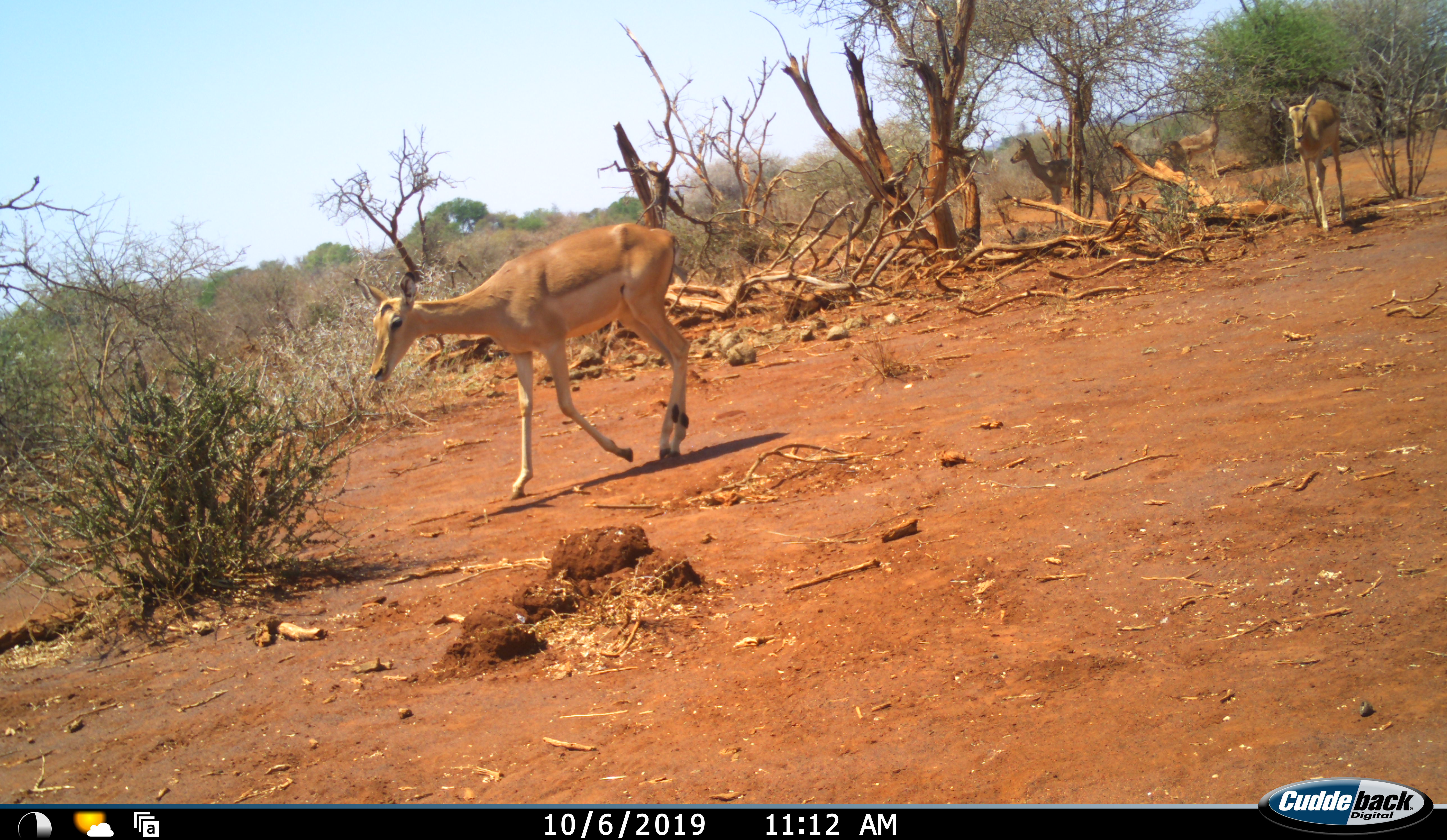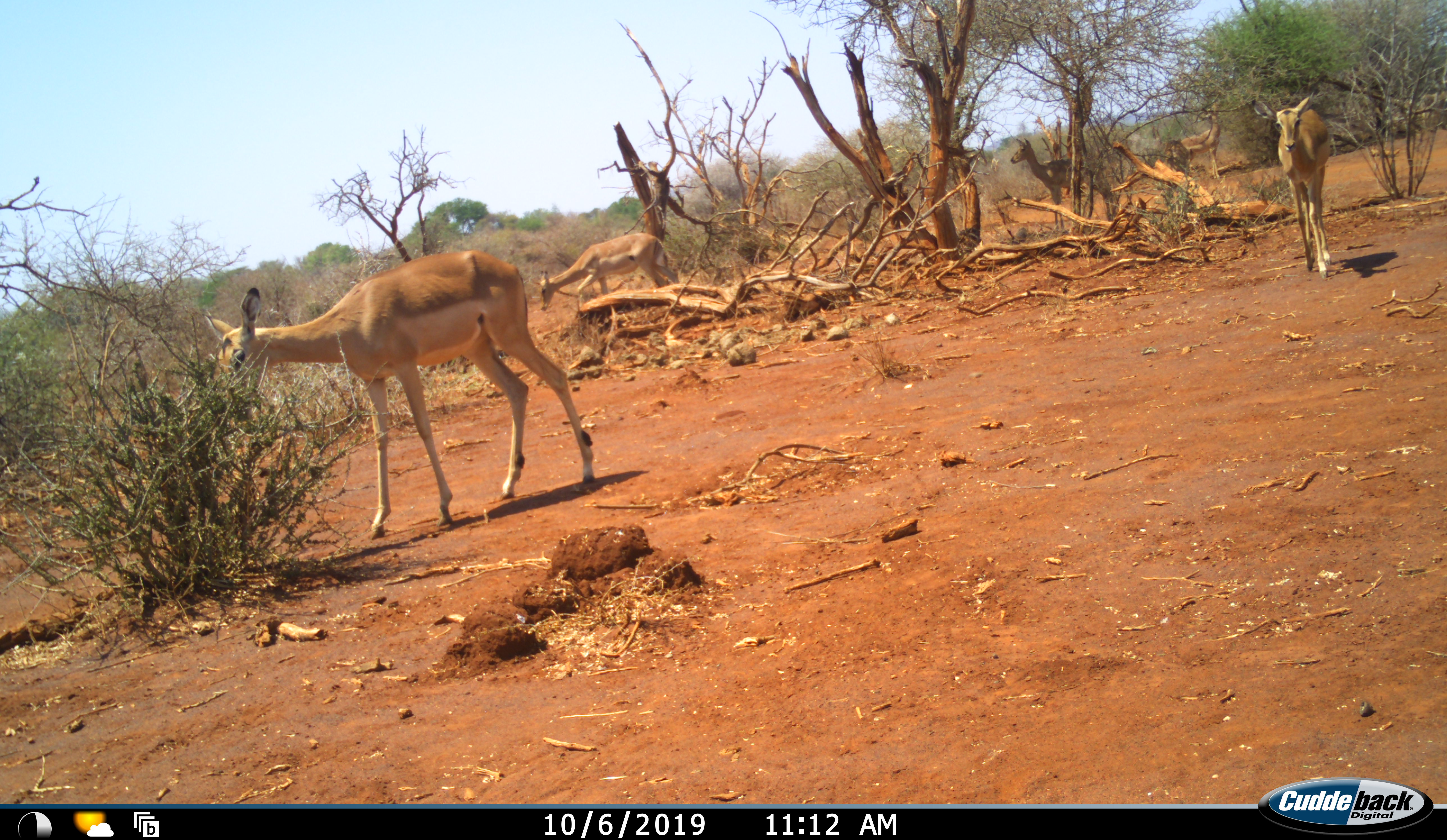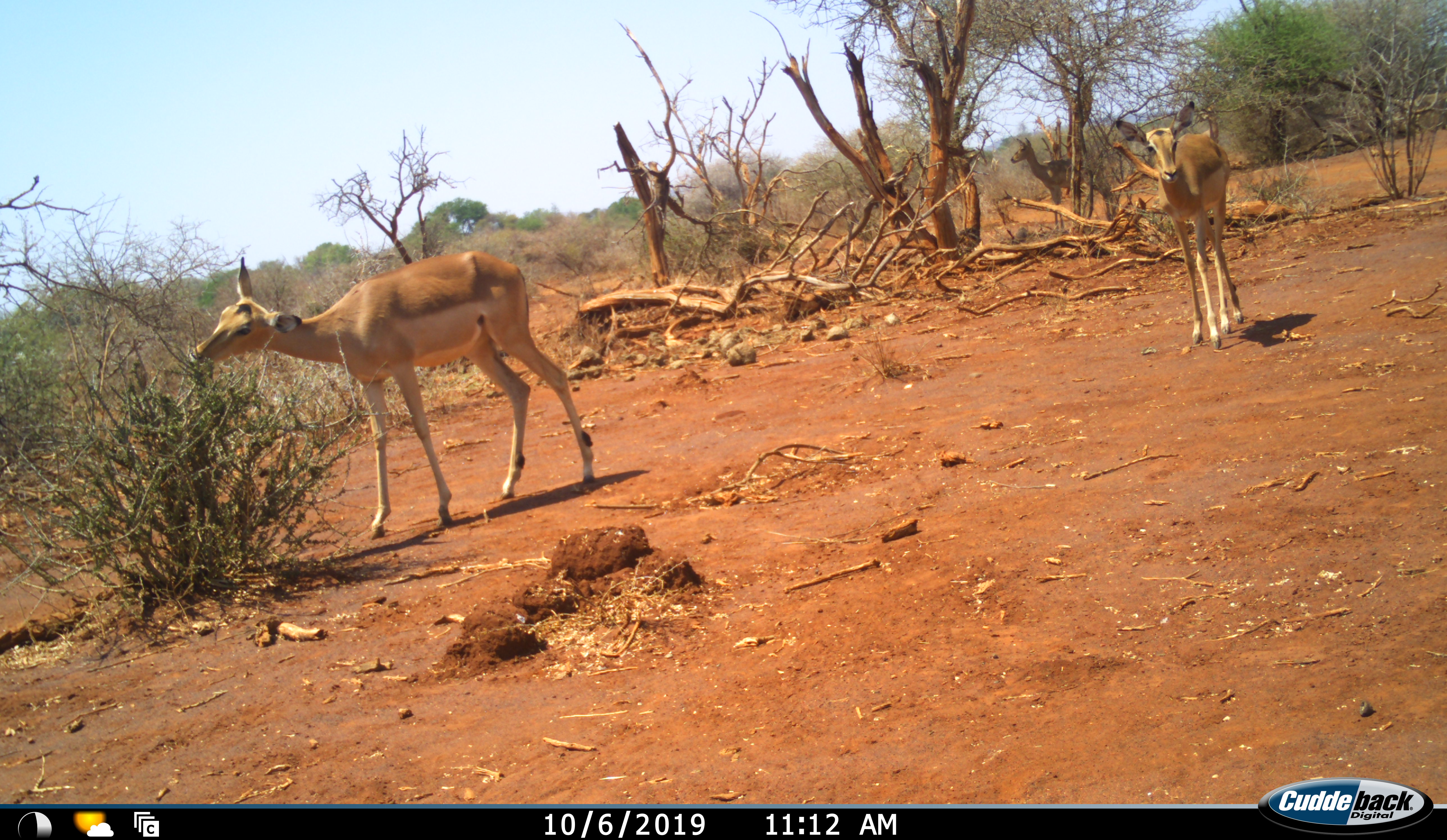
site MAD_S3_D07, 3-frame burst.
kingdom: Animalia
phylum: Chordata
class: Mammalia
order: Artiodactyla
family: Bovidae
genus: Aepyceros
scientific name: Aepyceros melampus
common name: impala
Impala (Aepyceros melampus), count 3. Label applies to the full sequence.